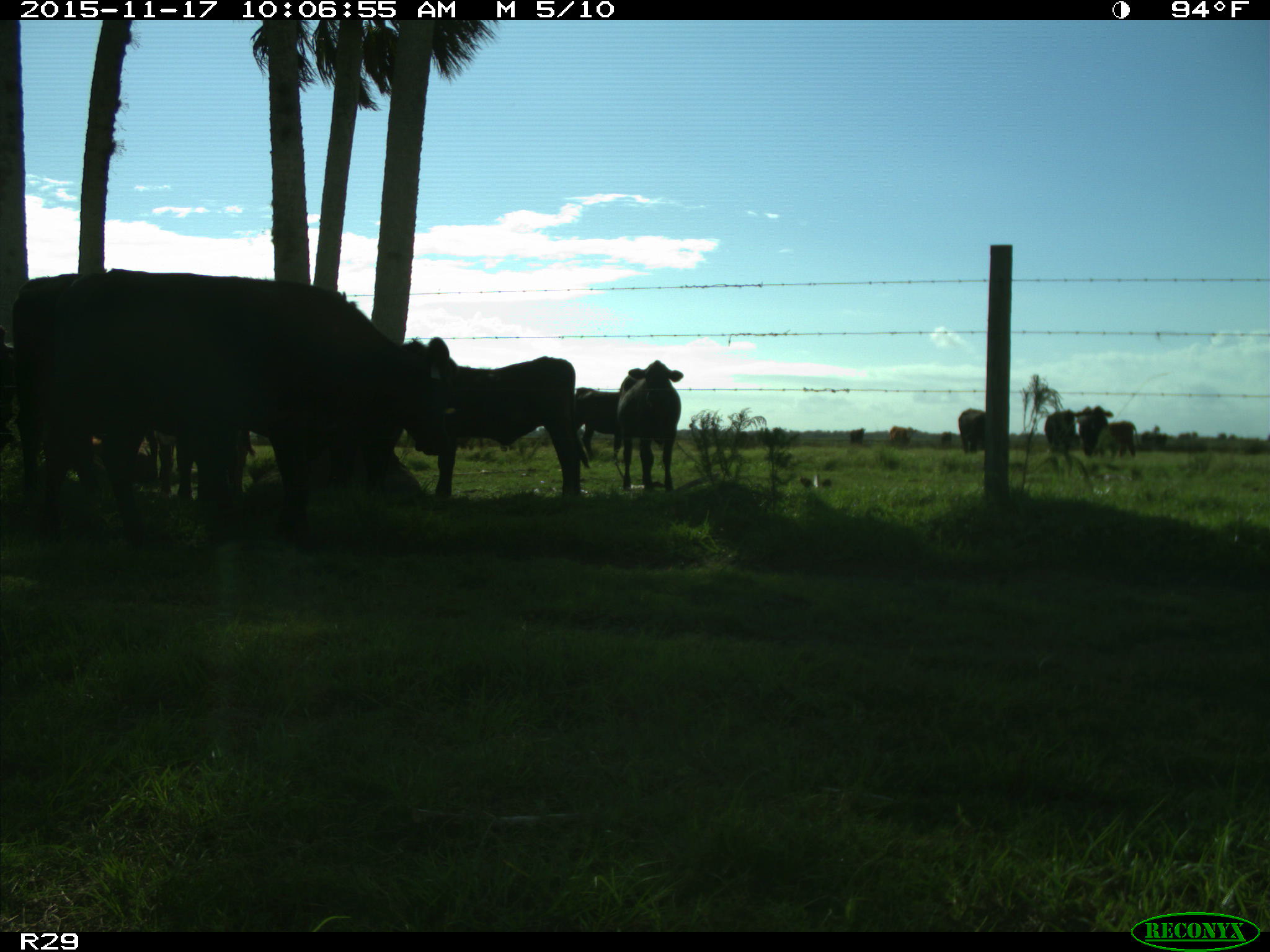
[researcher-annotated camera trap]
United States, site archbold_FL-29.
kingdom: Animalia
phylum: Chordata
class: Mammalia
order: Artiodactyla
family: Bovidae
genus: Bos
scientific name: Bos taurus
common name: domestic cow